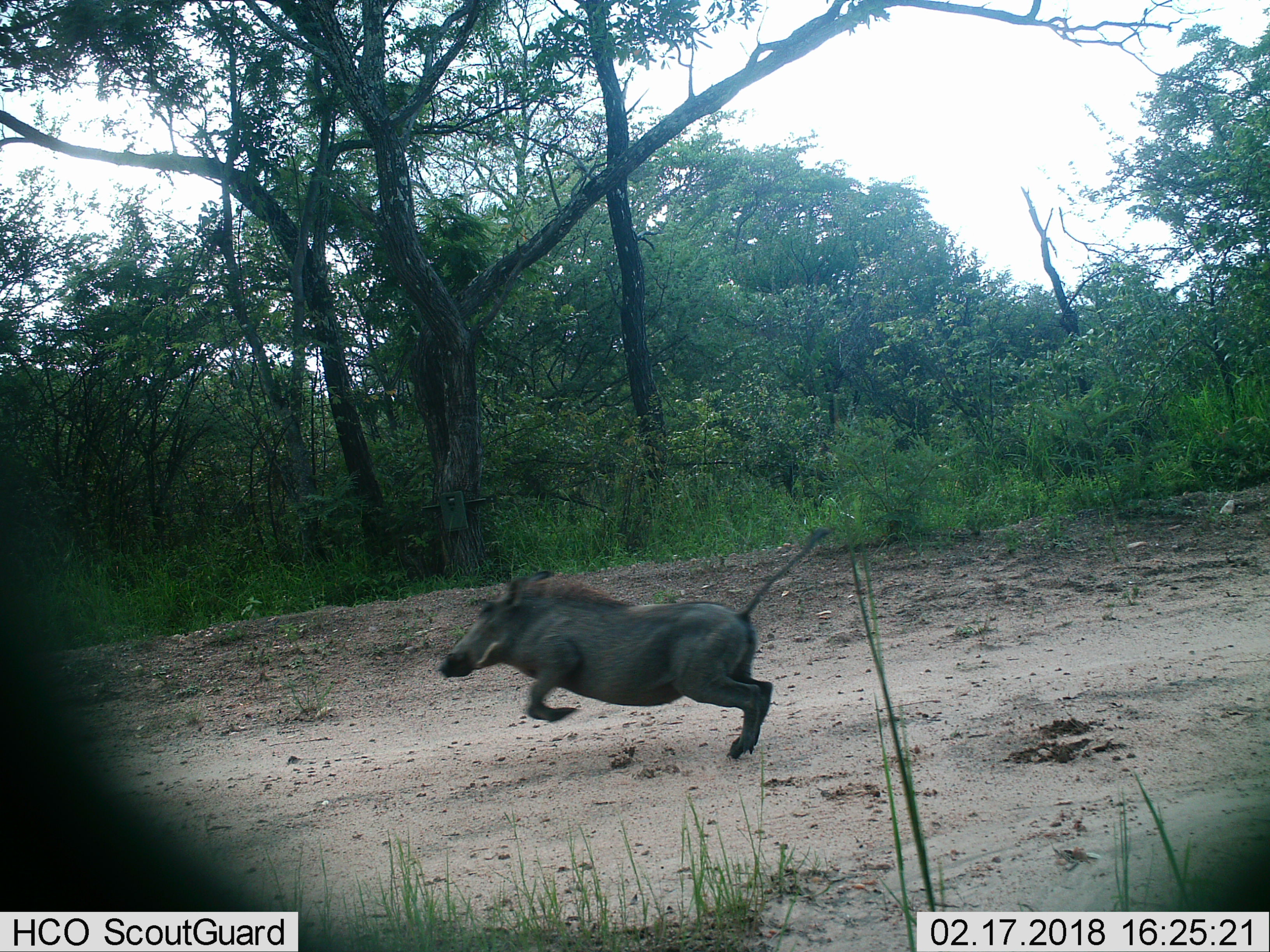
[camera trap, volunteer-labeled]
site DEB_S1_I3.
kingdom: Animalia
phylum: Chordata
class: Mammalia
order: Artiodactyla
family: Suidae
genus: Phacochoerus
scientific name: Phacochoerus africanus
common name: warthog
Warthog (Phacochoerus africanus), count 1. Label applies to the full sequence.